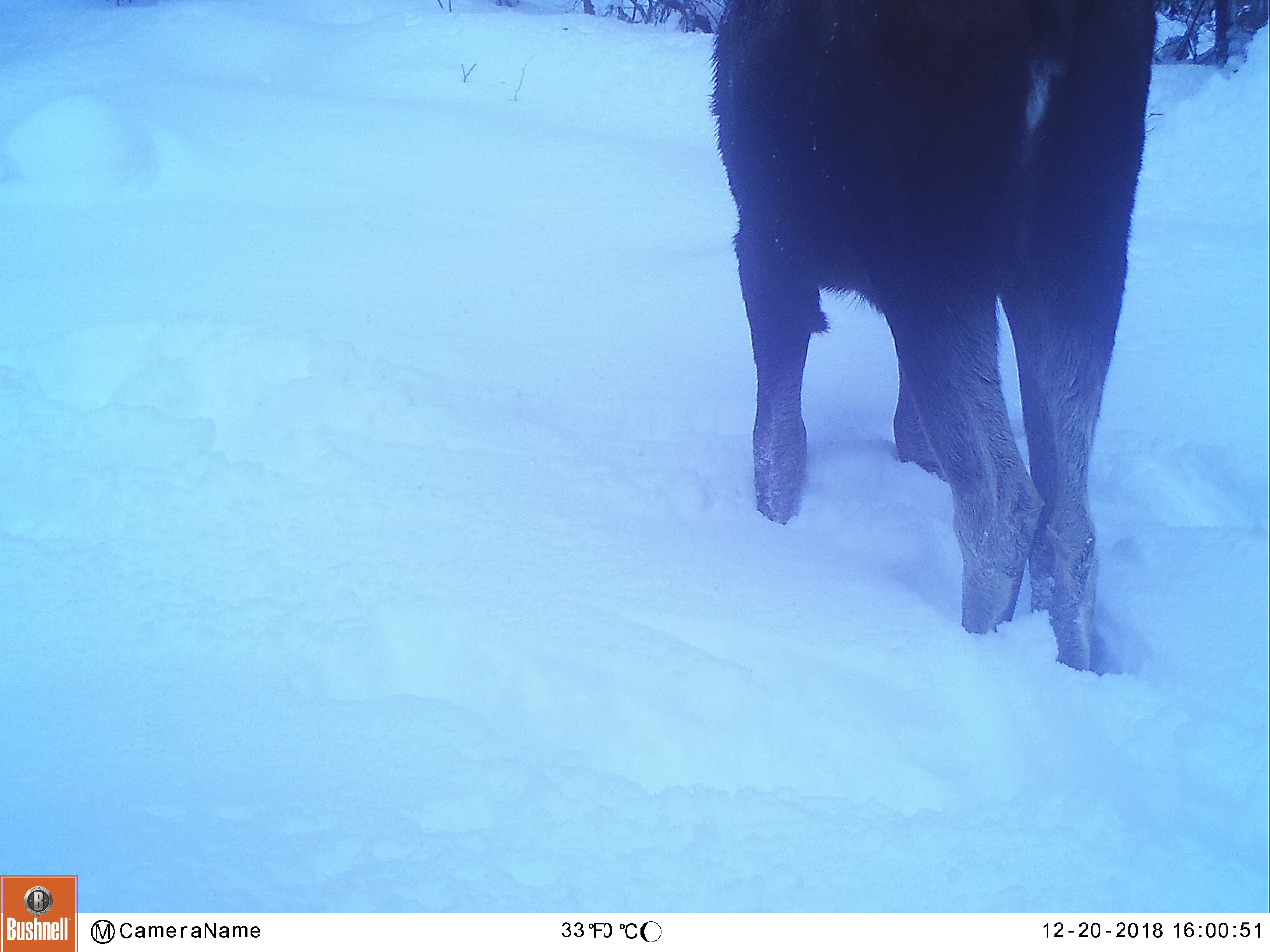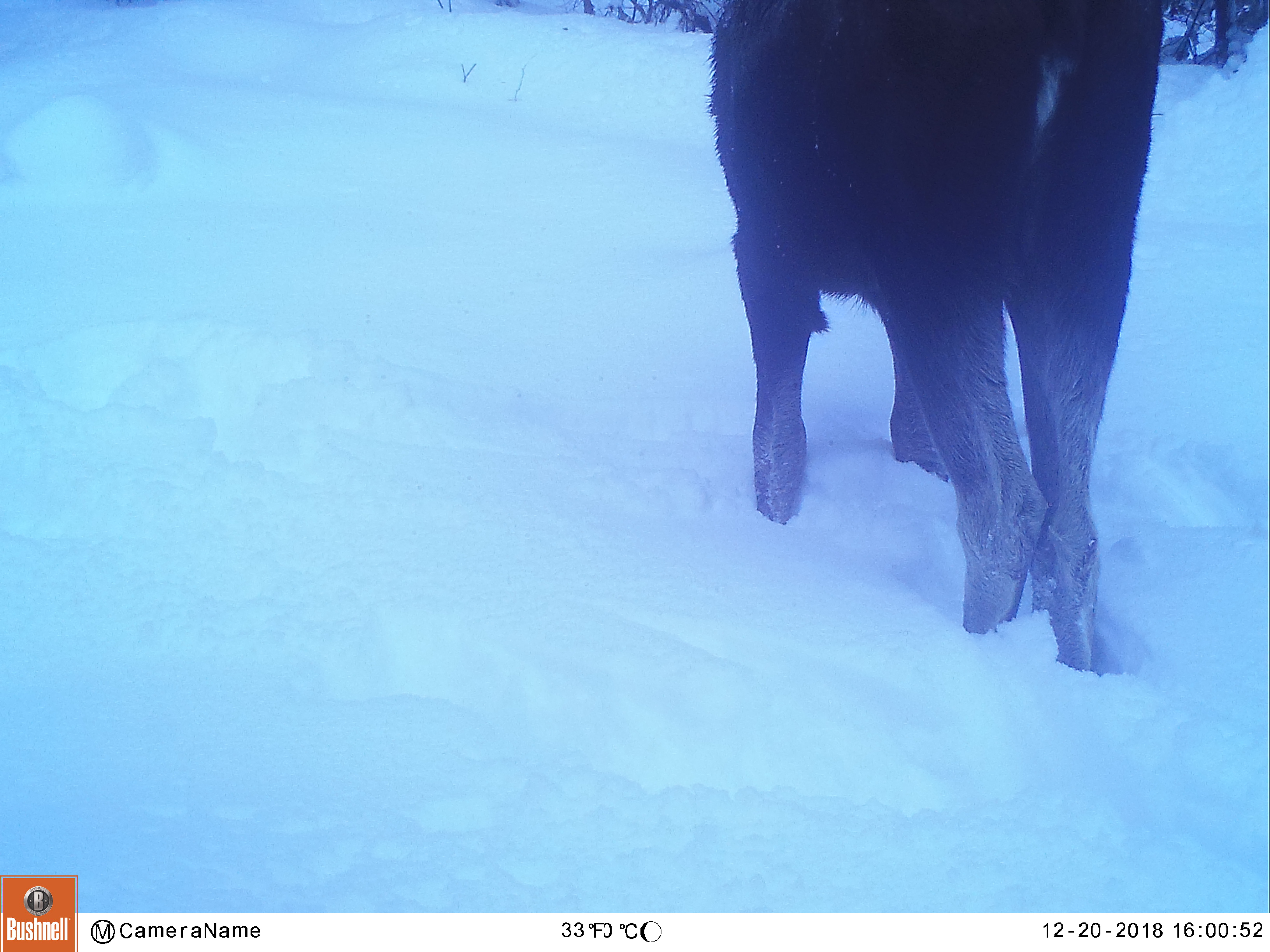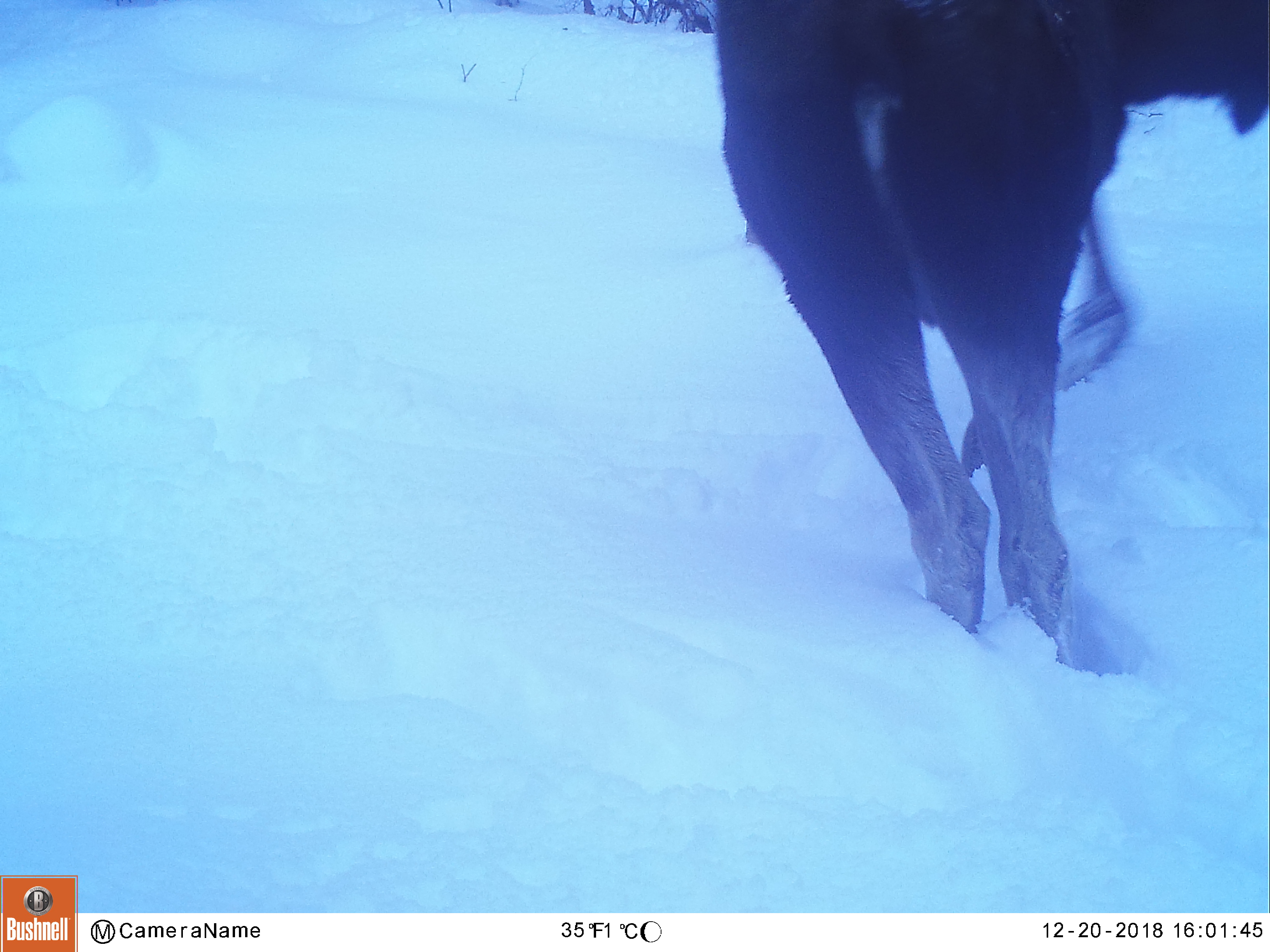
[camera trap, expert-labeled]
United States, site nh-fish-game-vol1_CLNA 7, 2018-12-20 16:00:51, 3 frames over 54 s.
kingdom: Animalia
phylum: Chordata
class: Mammalia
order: Artiodactyla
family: Cervidae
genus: Alces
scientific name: Alces alces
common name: moose